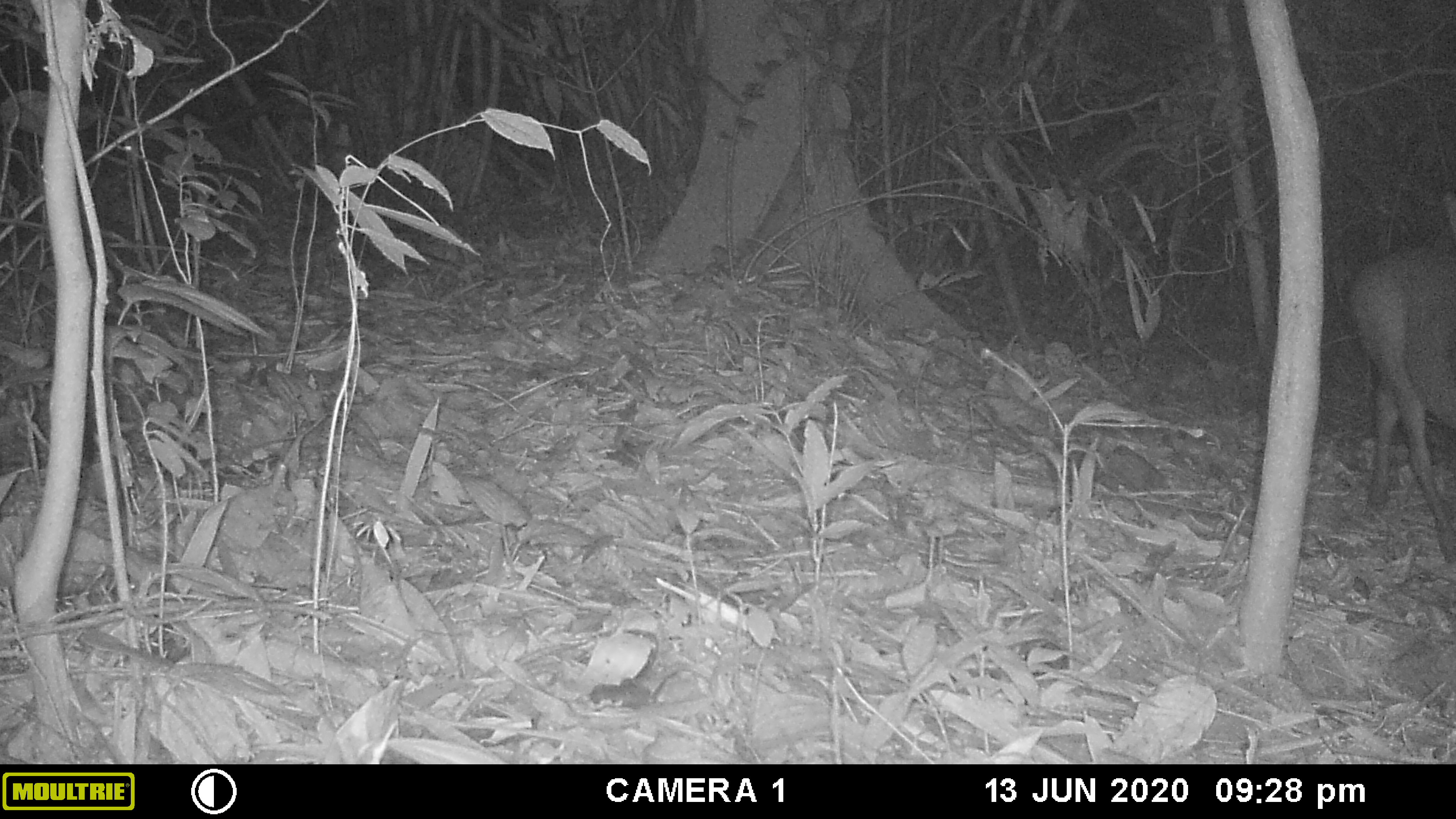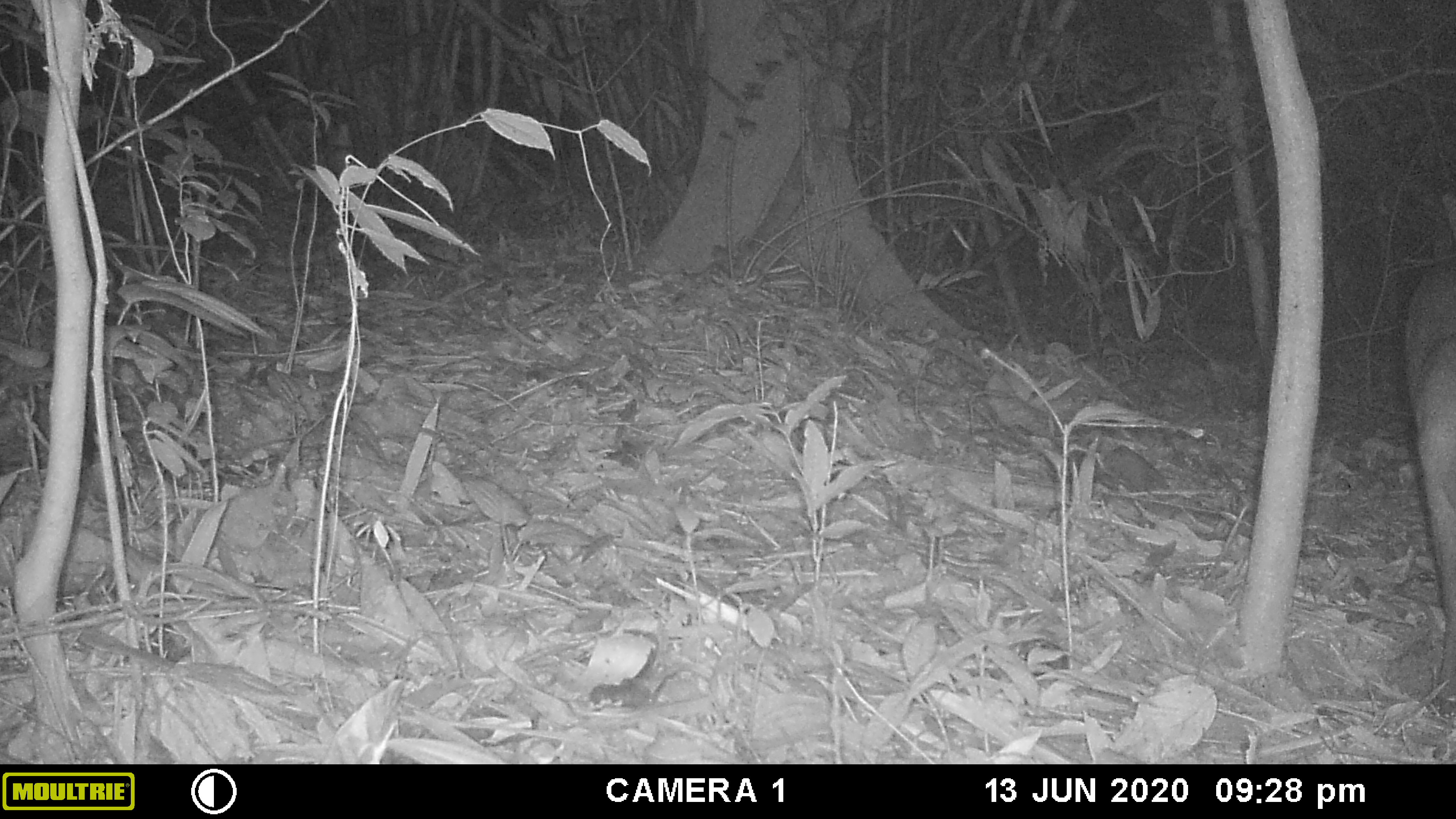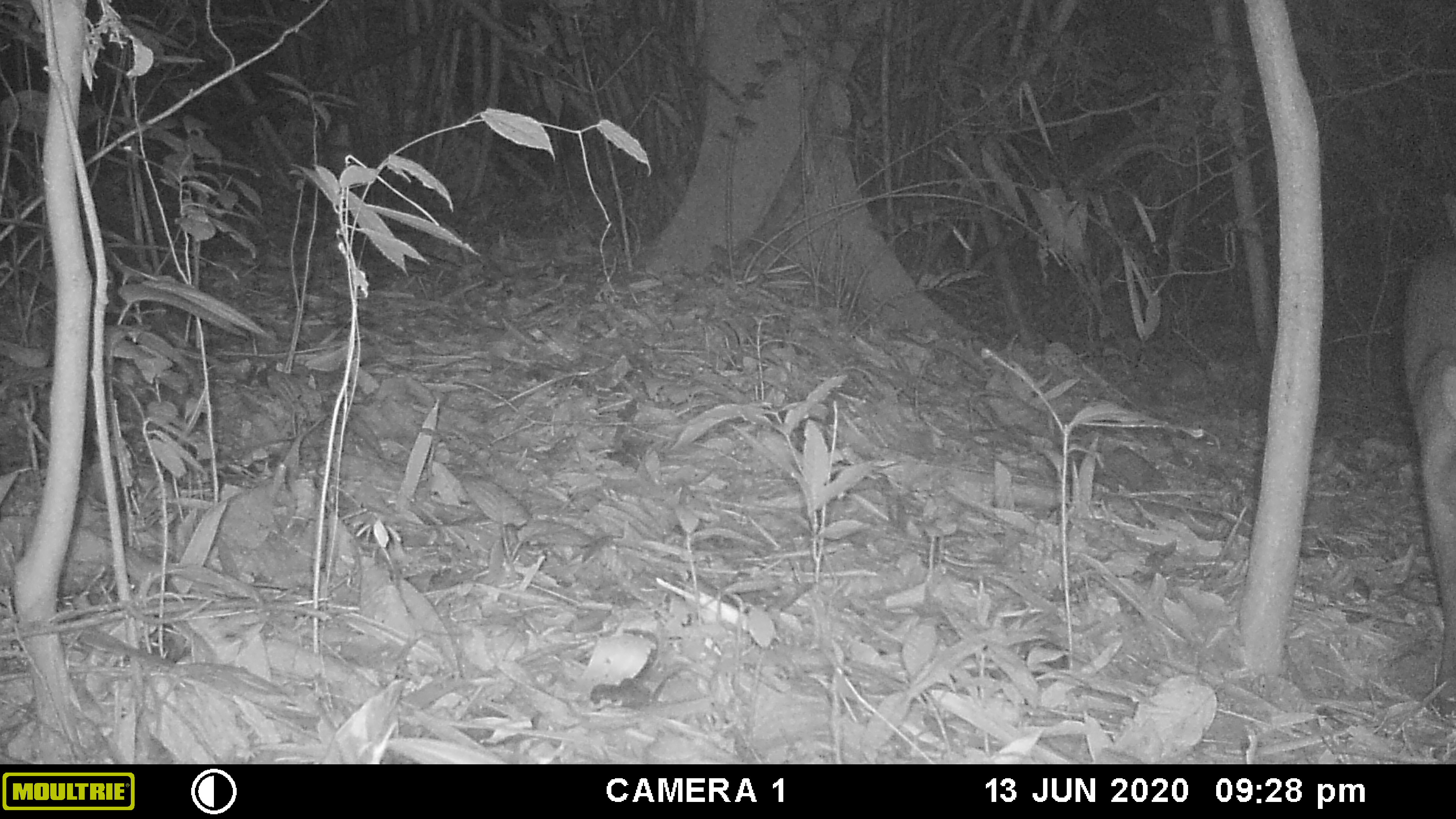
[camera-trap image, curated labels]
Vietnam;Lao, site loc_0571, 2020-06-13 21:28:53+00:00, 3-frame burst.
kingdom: Animalia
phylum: Chordata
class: Mammalia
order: Artiodactyla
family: Cervidae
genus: Muntiacus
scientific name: Muntiacus rooseveltorum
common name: roosevelt's muntjac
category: roosevelts muntjac group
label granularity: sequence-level